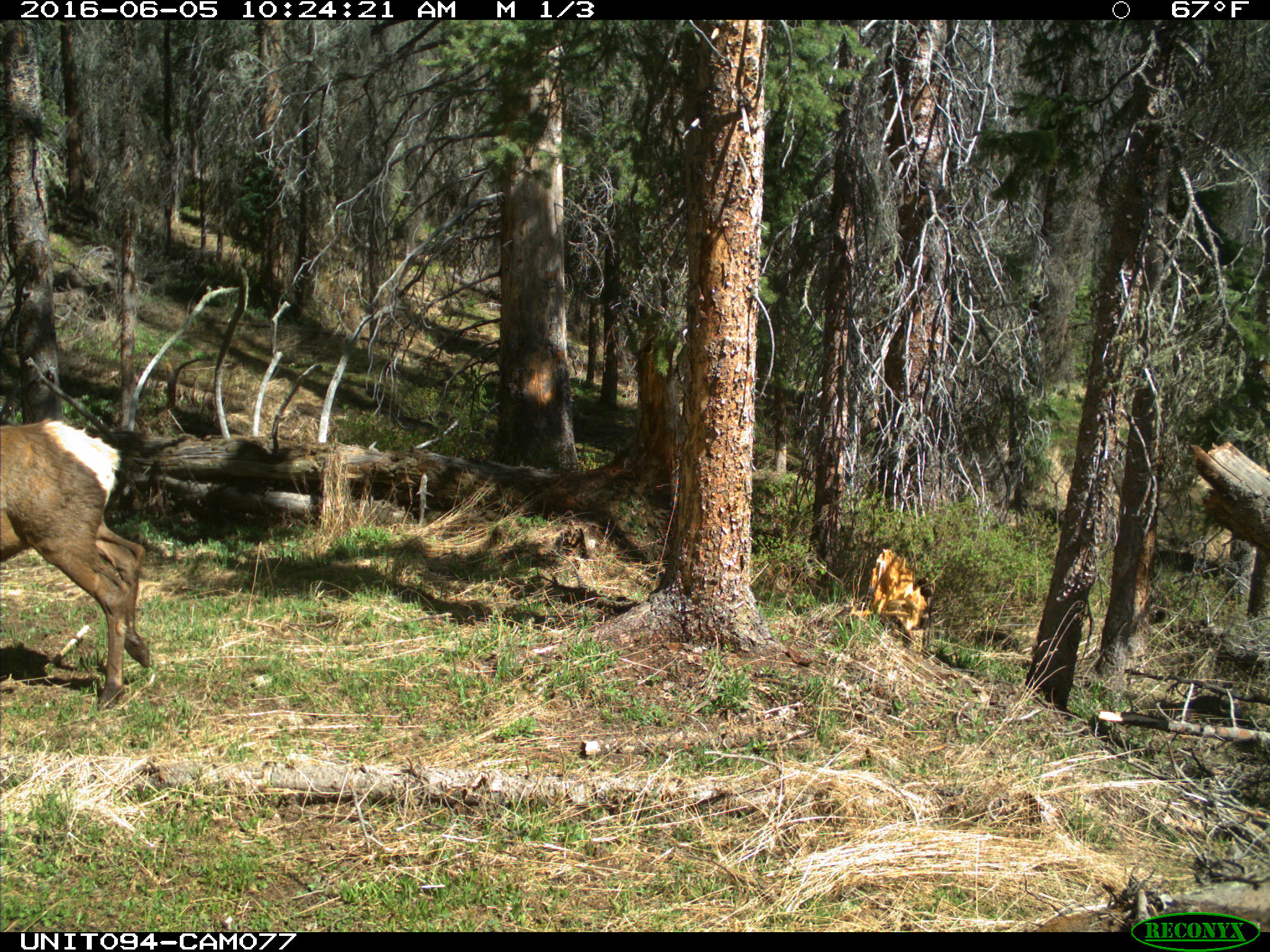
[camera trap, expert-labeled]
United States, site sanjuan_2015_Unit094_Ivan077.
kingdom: Animalia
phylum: Chordata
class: Mammalia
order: Artiodactyla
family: Cervidae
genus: Cervus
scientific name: Cervus elaphus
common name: red deer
Cervus elaphus (red deer).